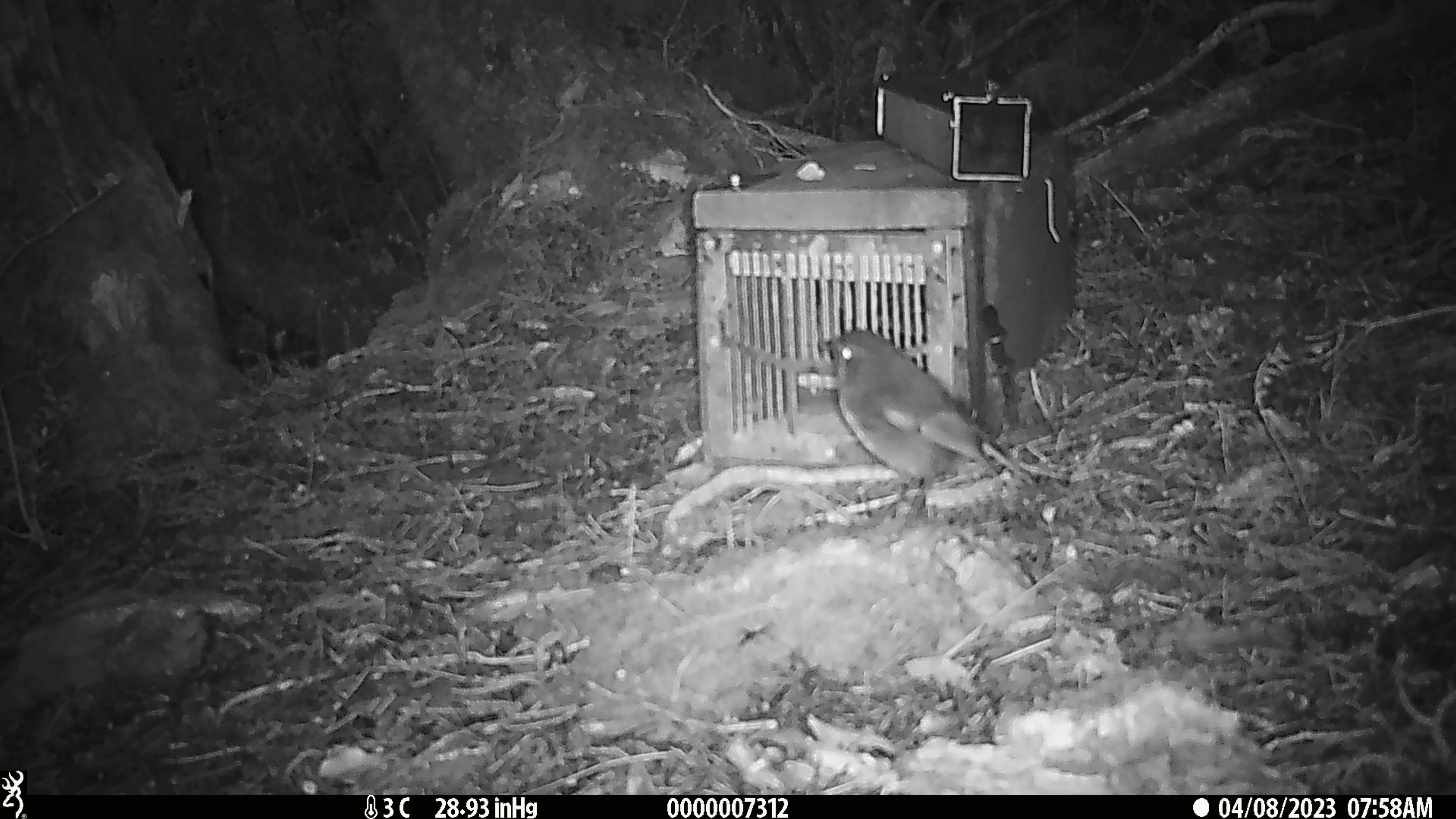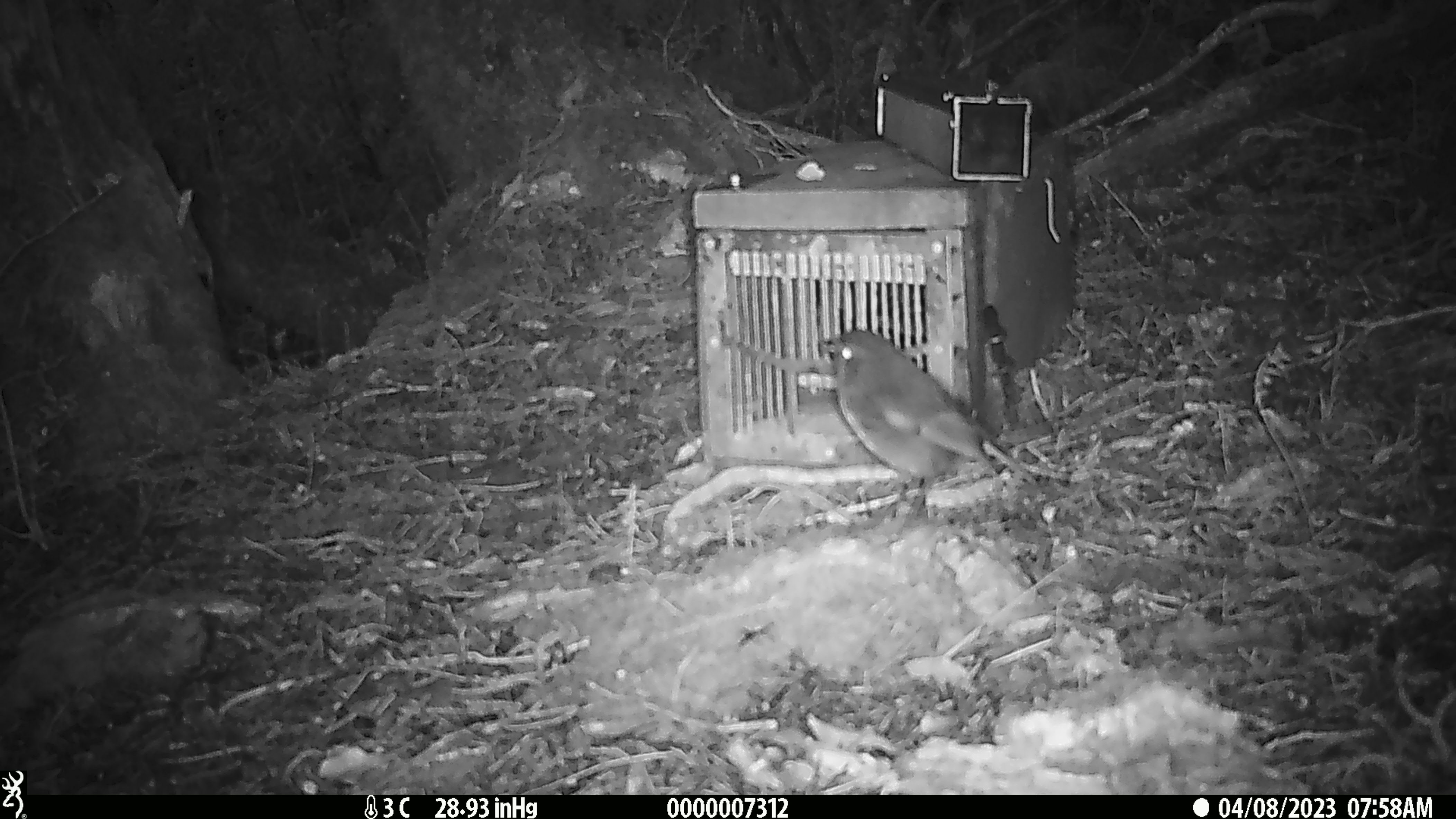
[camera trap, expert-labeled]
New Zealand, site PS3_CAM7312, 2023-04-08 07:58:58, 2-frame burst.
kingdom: Animalia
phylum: Chordata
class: Aves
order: Passeriformes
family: Petroicidae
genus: Petroica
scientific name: Petroica australis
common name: new zealand robin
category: robin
Robin (new zealand robin) (Petroica australis).